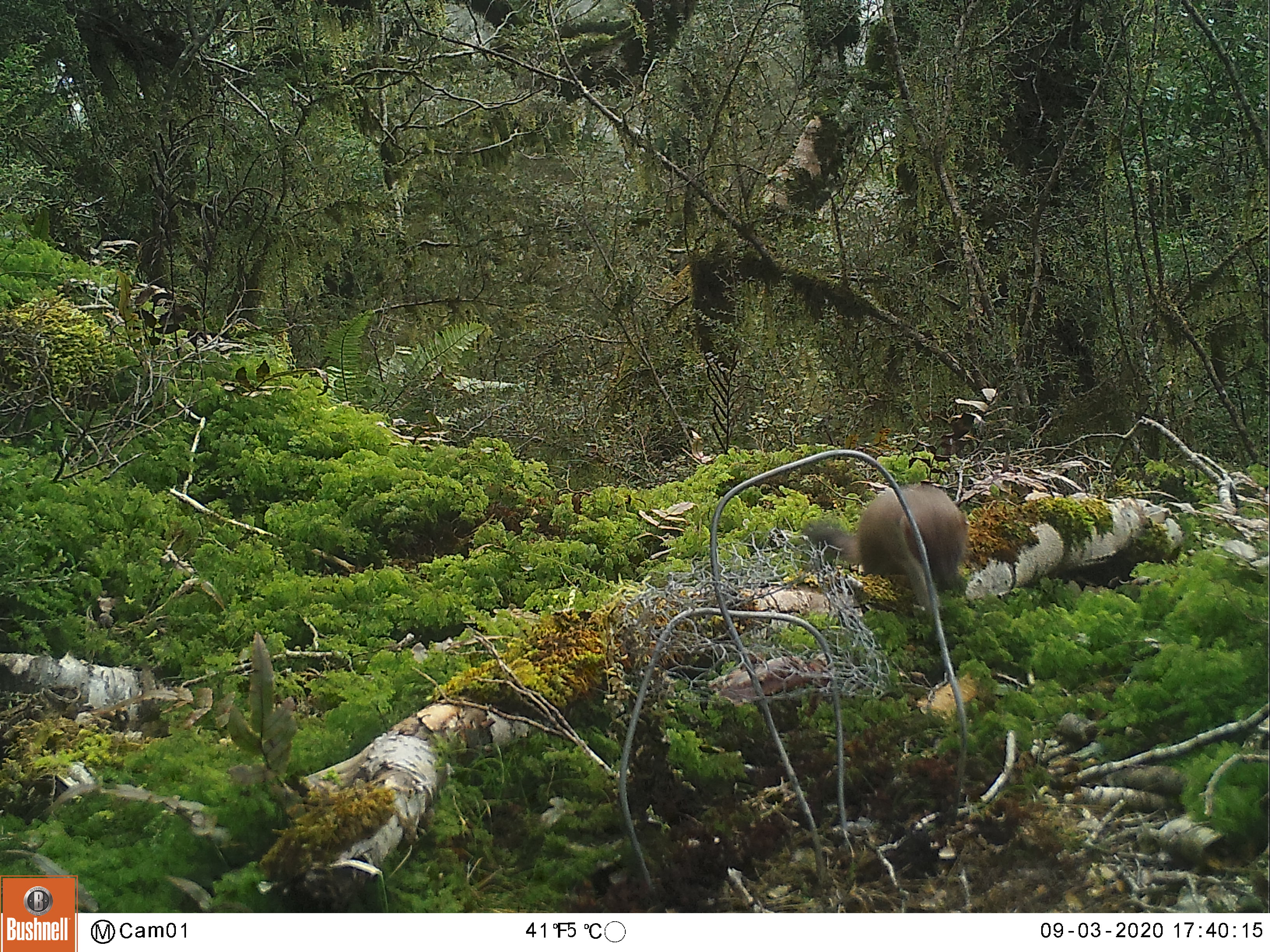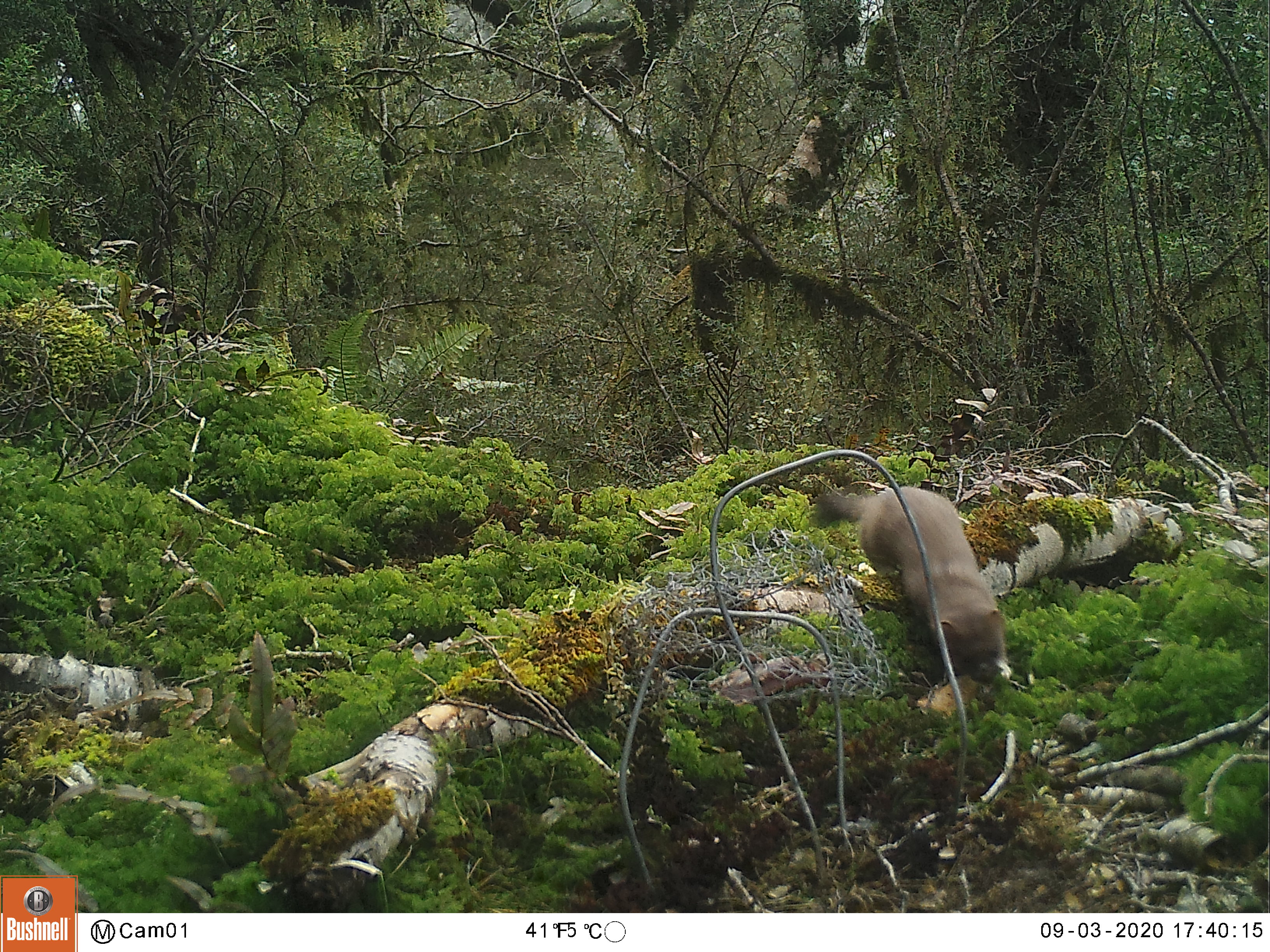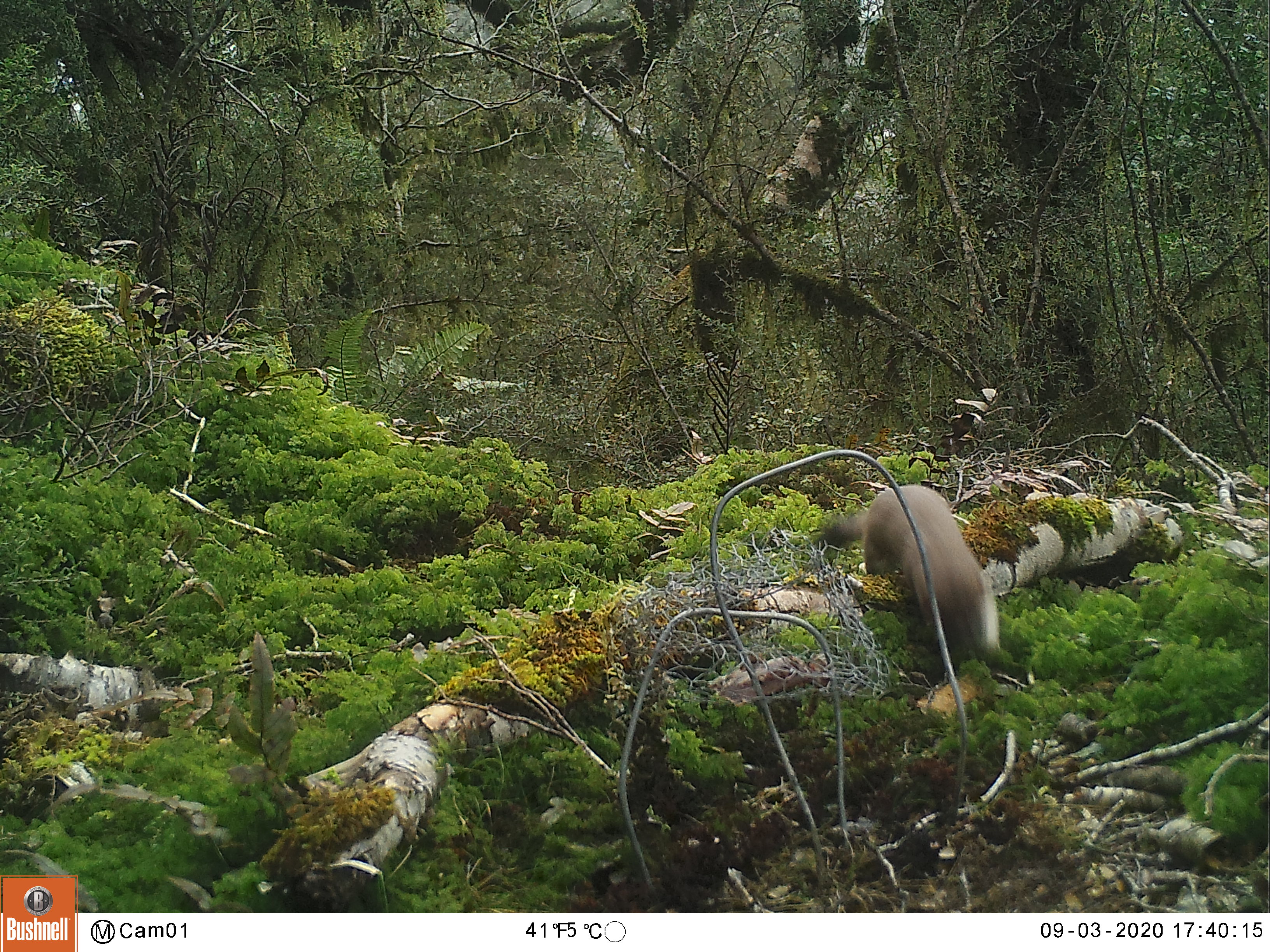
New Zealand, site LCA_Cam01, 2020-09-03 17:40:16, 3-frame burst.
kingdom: Animalia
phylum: Chordata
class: Mammalia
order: Carnivora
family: Mustelidae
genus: Mustela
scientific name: Mustela erminea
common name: stoat